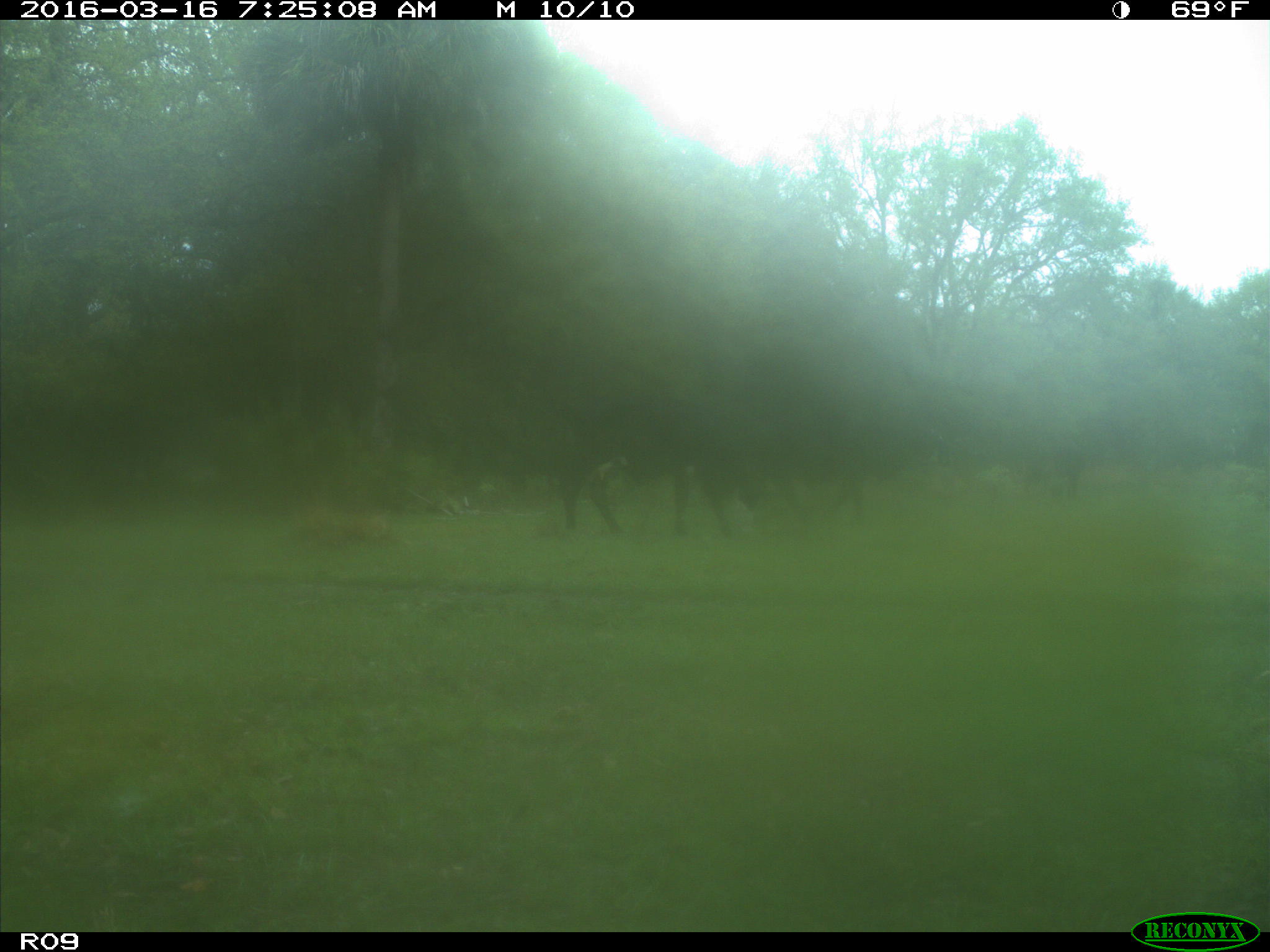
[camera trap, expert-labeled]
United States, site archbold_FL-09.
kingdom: Animalia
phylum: Chordata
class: Mammalia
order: Artiodactyla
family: Bovidae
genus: Bos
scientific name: Bos taurus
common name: domestic cow